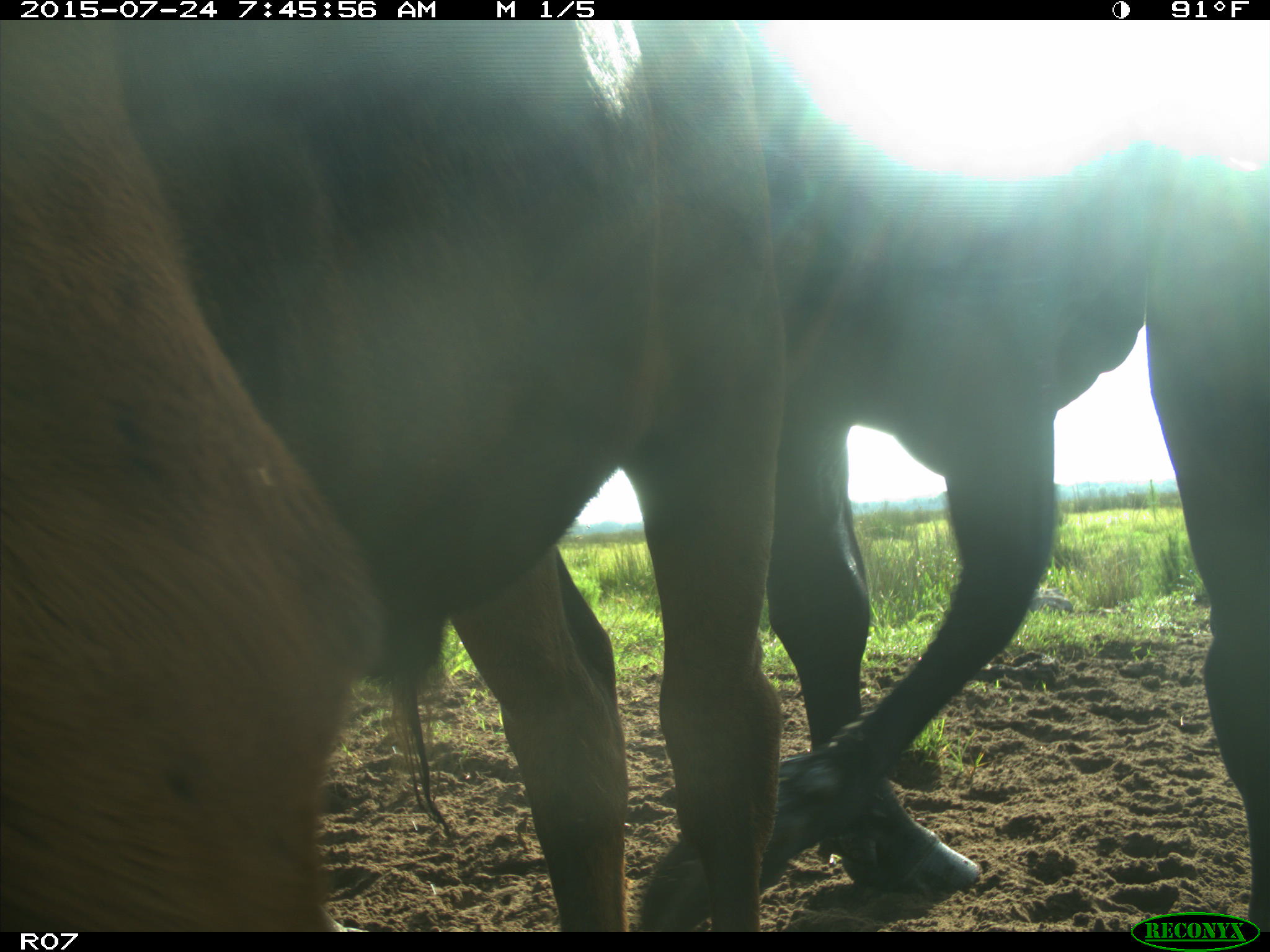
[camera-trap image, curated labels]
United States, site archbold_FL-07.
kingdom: Animalia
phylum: Chordata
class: Mammalia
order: Artiodactyla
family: Bovidae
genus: Bos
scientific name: Bos taurus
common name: domestic cow